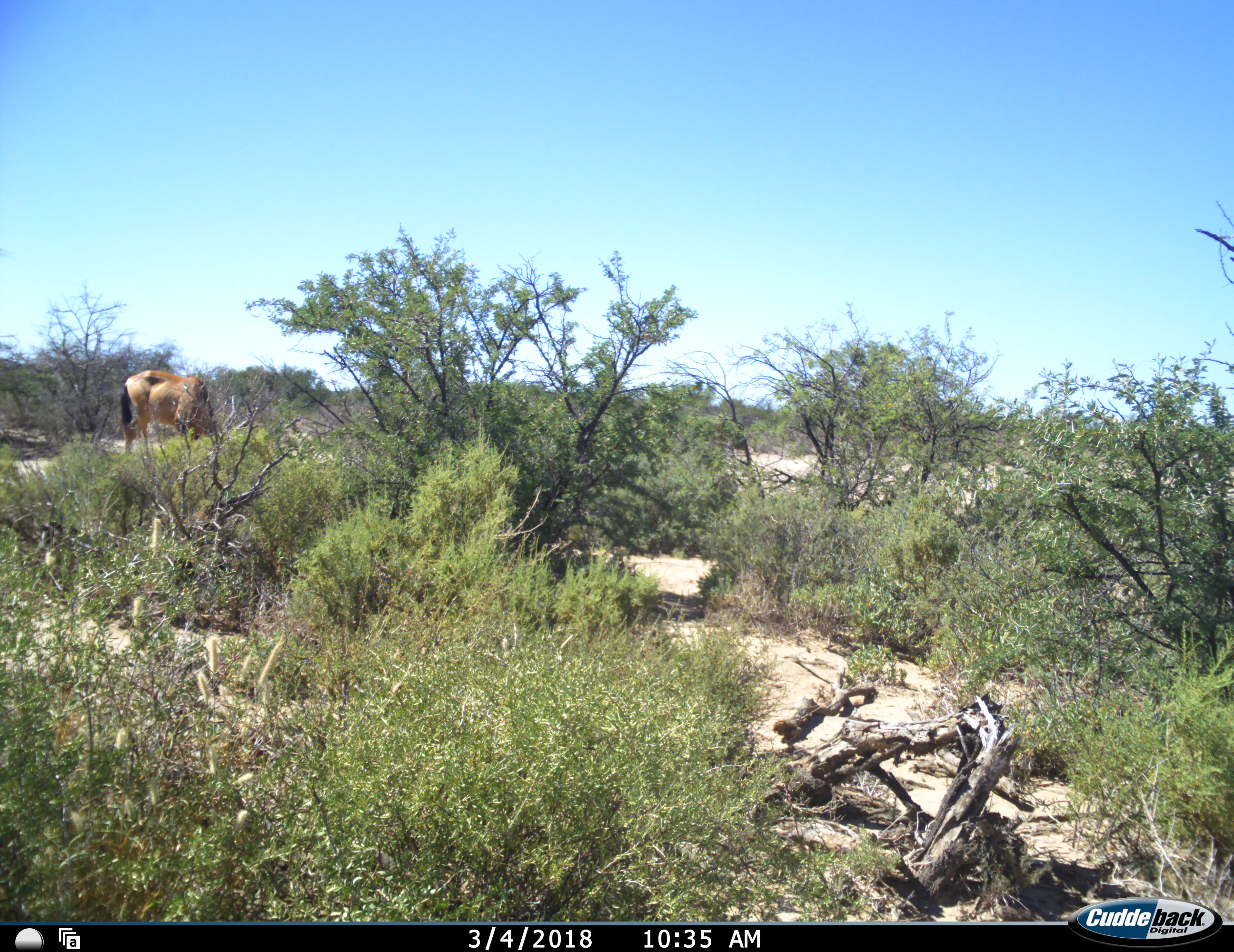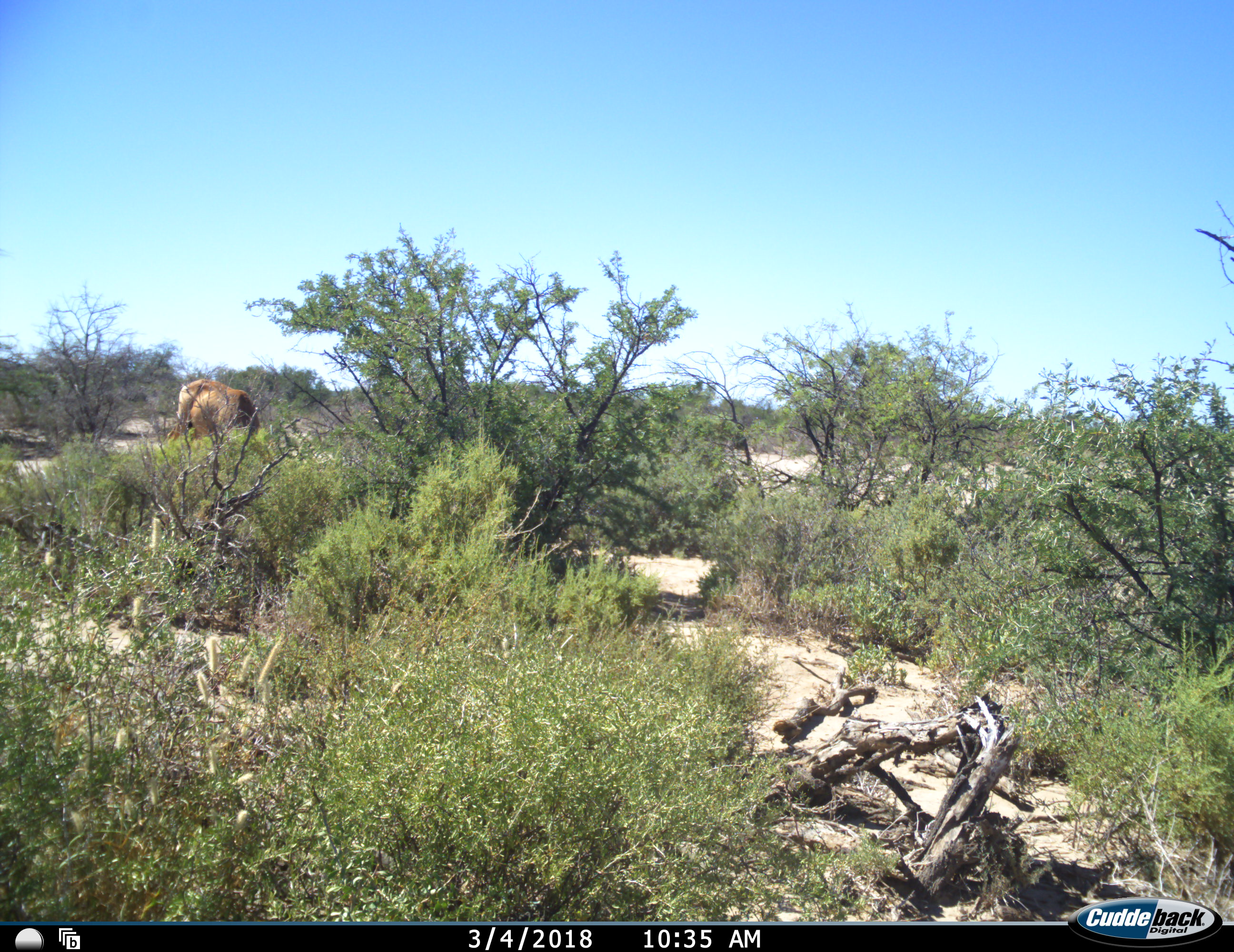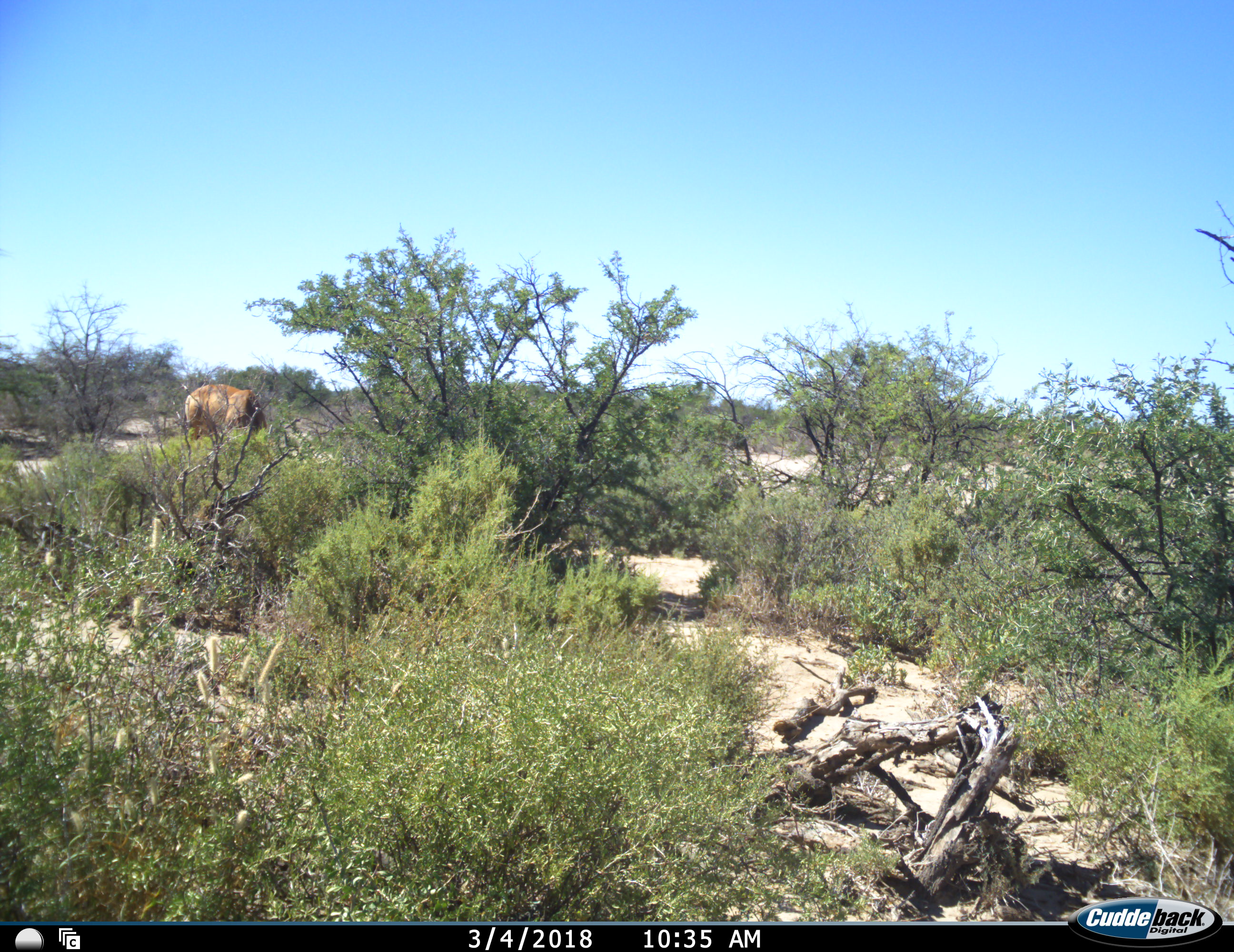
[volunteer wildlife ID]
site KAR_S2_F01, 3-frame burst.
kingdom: Animalia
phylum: Chordata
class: Mammalia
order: Artiodactyla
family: Bovidae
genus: Alcelaphus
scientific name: Alcelaphus buselaphus caama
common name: red hartebeest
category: hartebeestred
Hartebeestred (red hartebeest) (Alcelaphus buselaphus caama), count 1. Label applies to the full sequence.